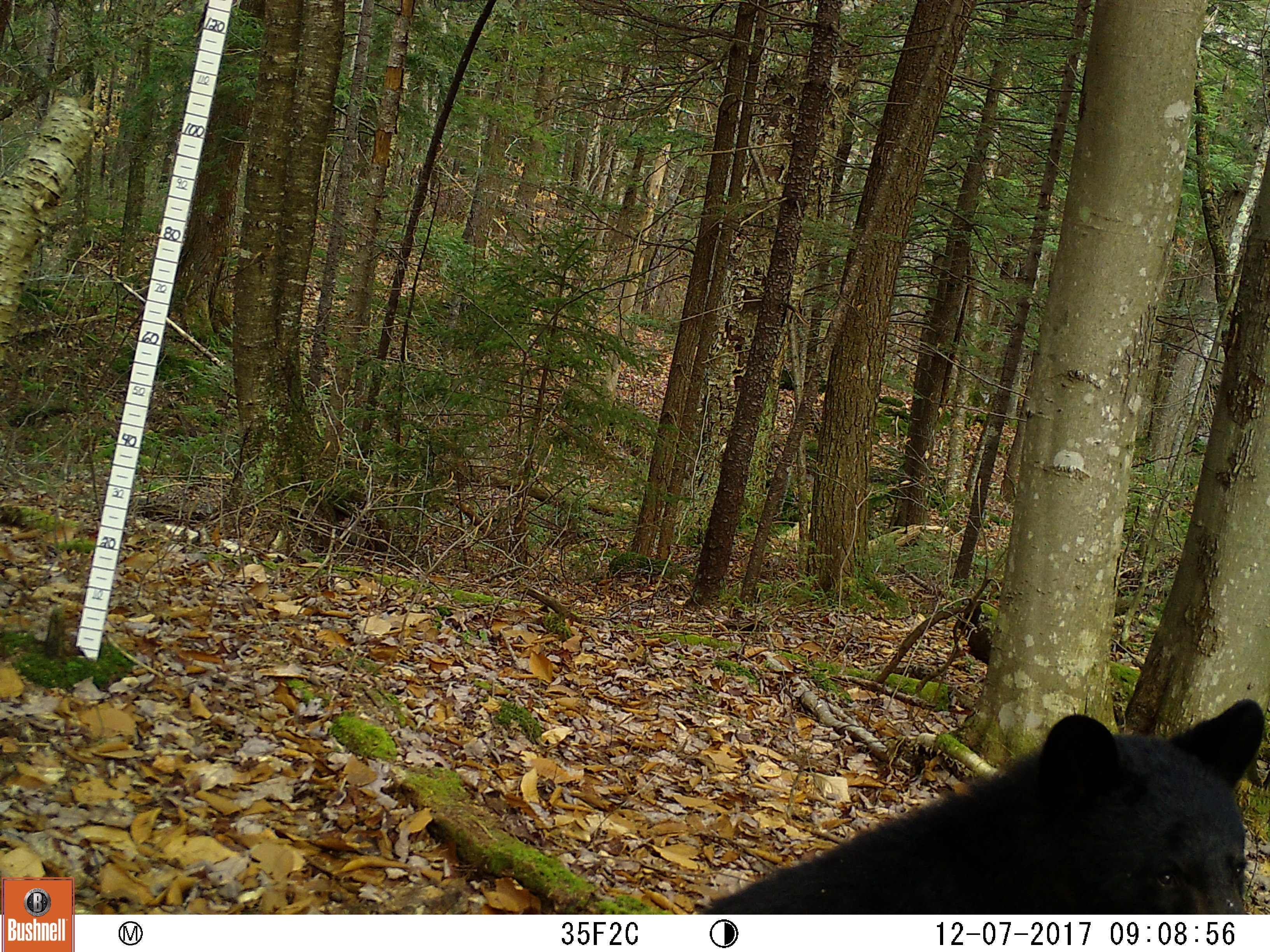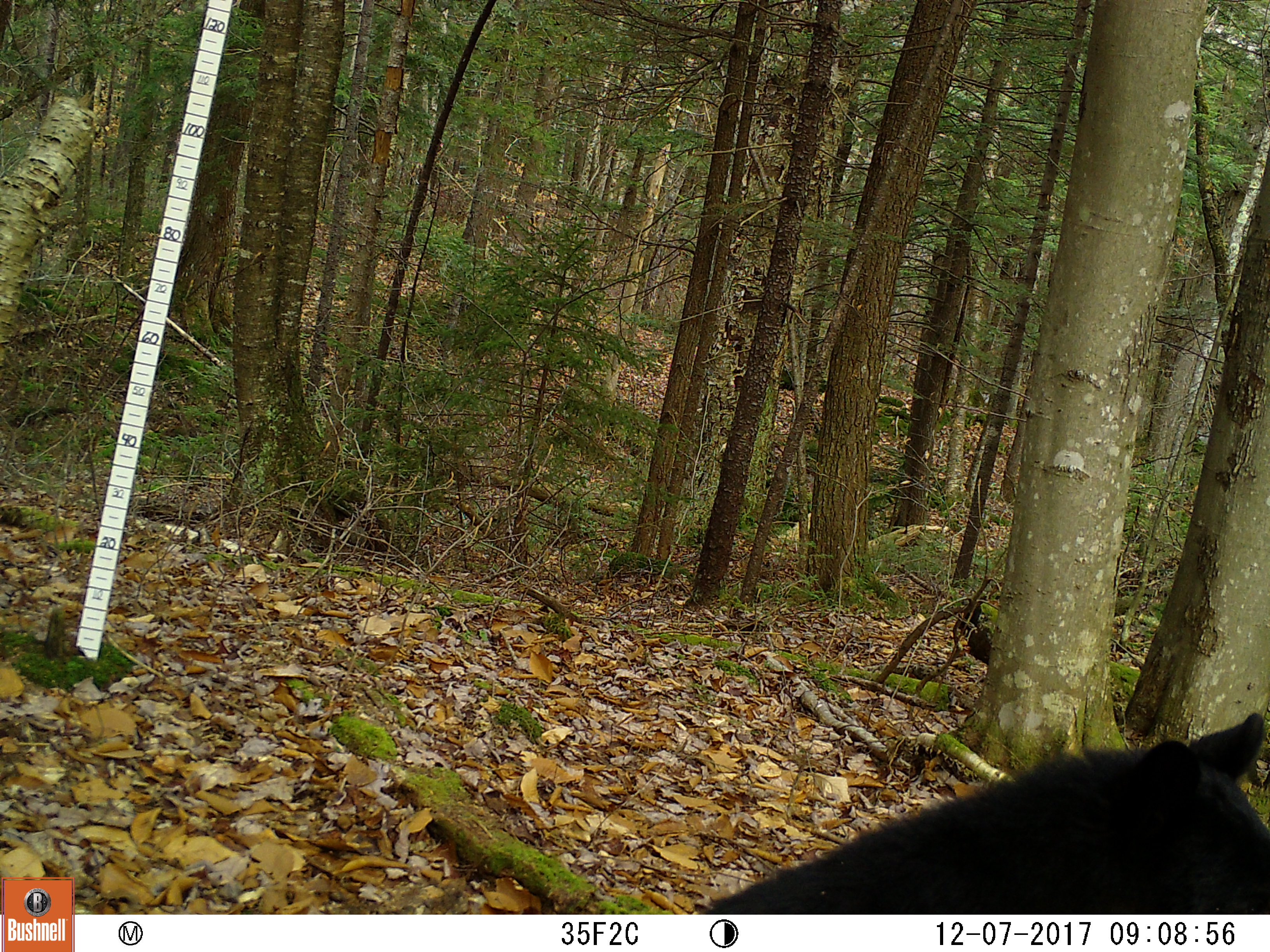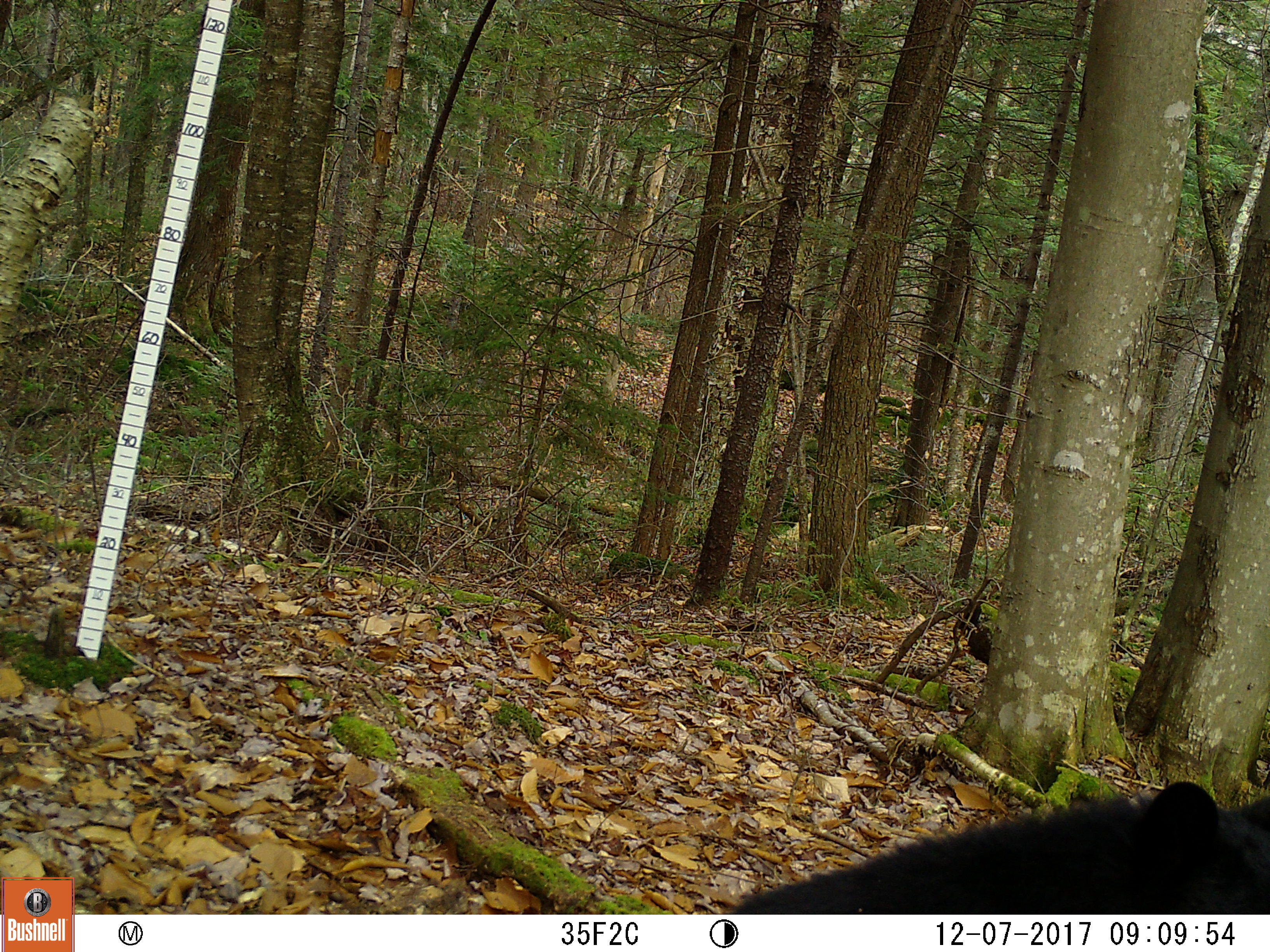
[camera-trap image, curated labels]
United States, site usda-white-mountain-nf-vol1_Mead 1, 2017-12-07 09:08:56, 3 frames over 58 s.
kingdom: Animalia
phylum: Chordata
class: Mammalia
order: Carnivora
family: Ursidae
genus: Ursus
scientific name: Ursus americanus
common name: black bear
Black bear (Ursus americanus).